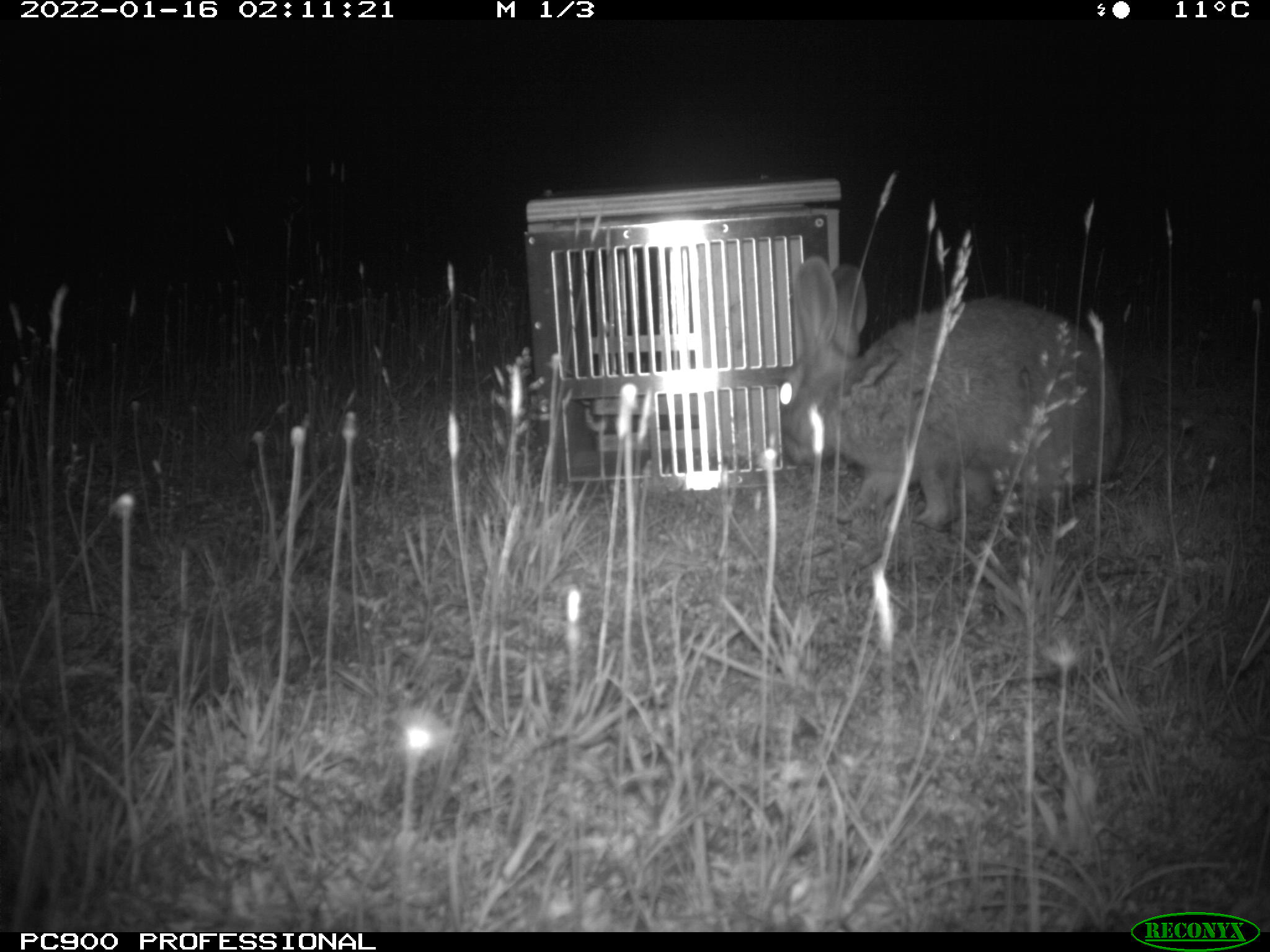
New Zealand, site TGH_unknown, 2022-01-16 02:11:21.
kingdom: Animalia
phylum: Chordata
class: Mammalia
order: Lagomorpha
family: Leporidae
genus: Oryctolagus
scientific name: Oryctolagus cuniculus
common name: european rabbit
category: rabbit